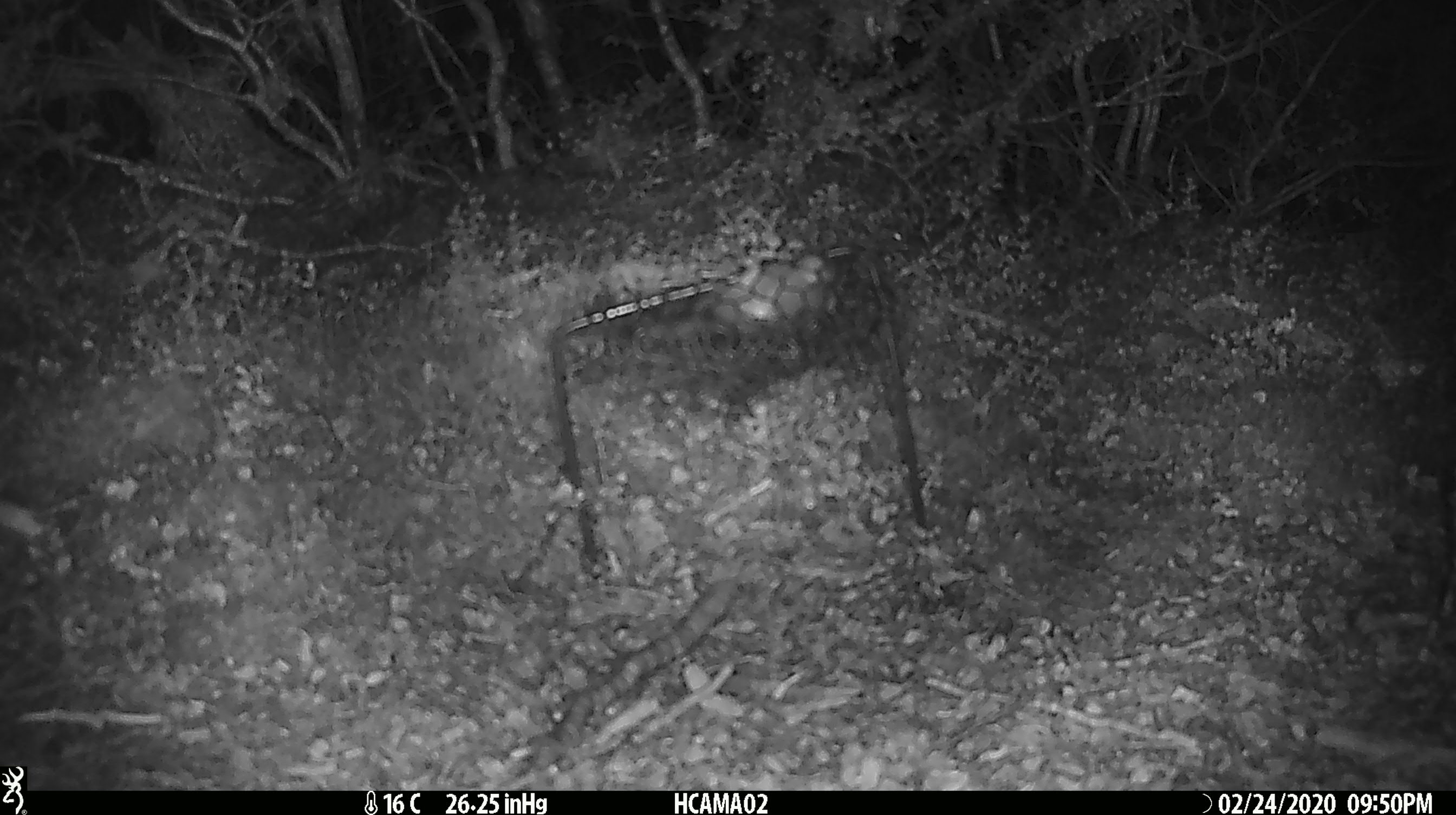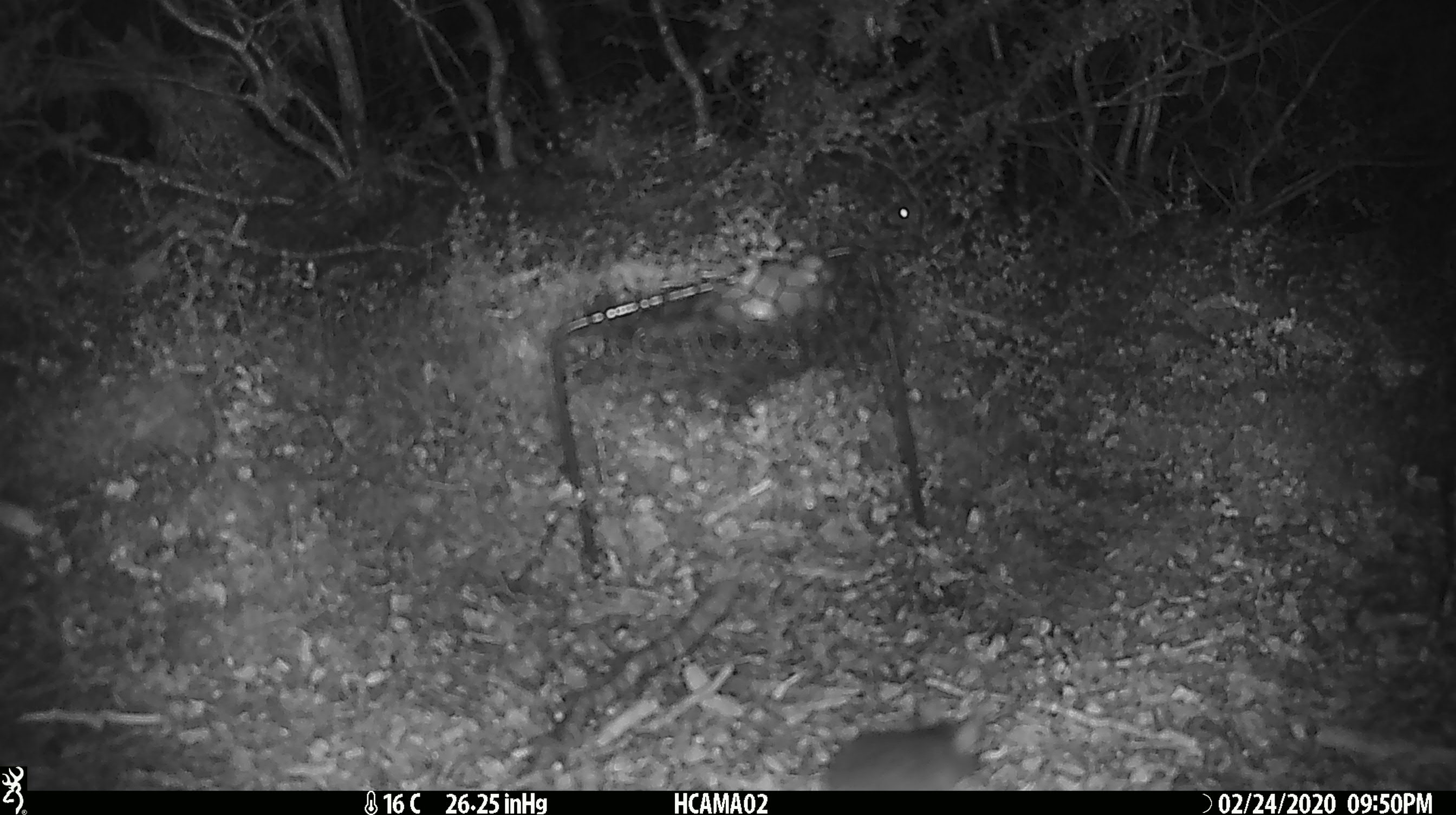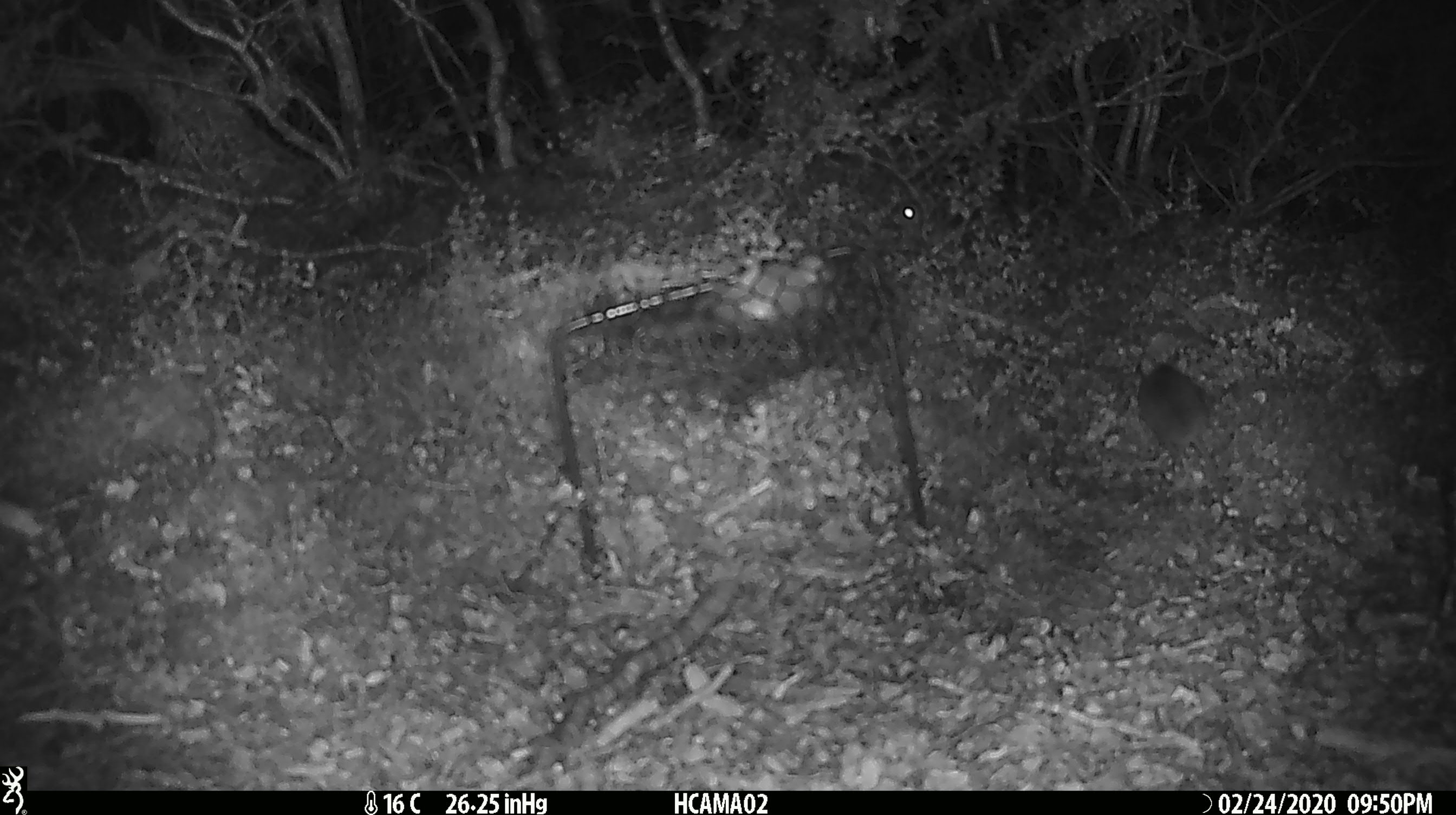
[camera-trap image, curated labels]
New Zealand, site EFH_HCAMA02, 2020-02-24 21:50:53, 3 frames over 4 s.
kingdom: Animalia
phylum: Chordata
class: Mammalia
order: Rodentia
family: Muridae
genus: Mus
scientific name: Mus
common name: mouse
Mouse (Mus).